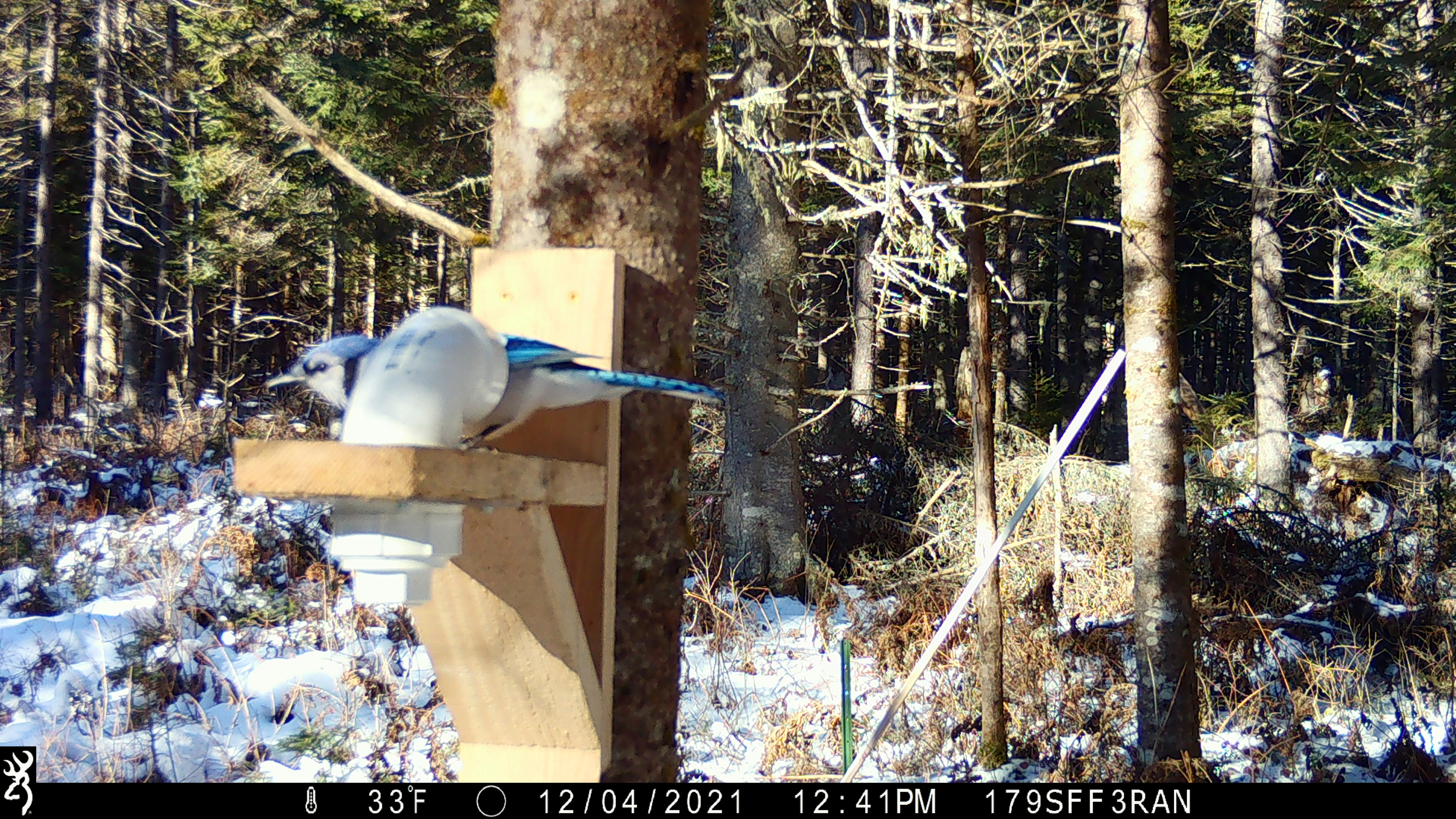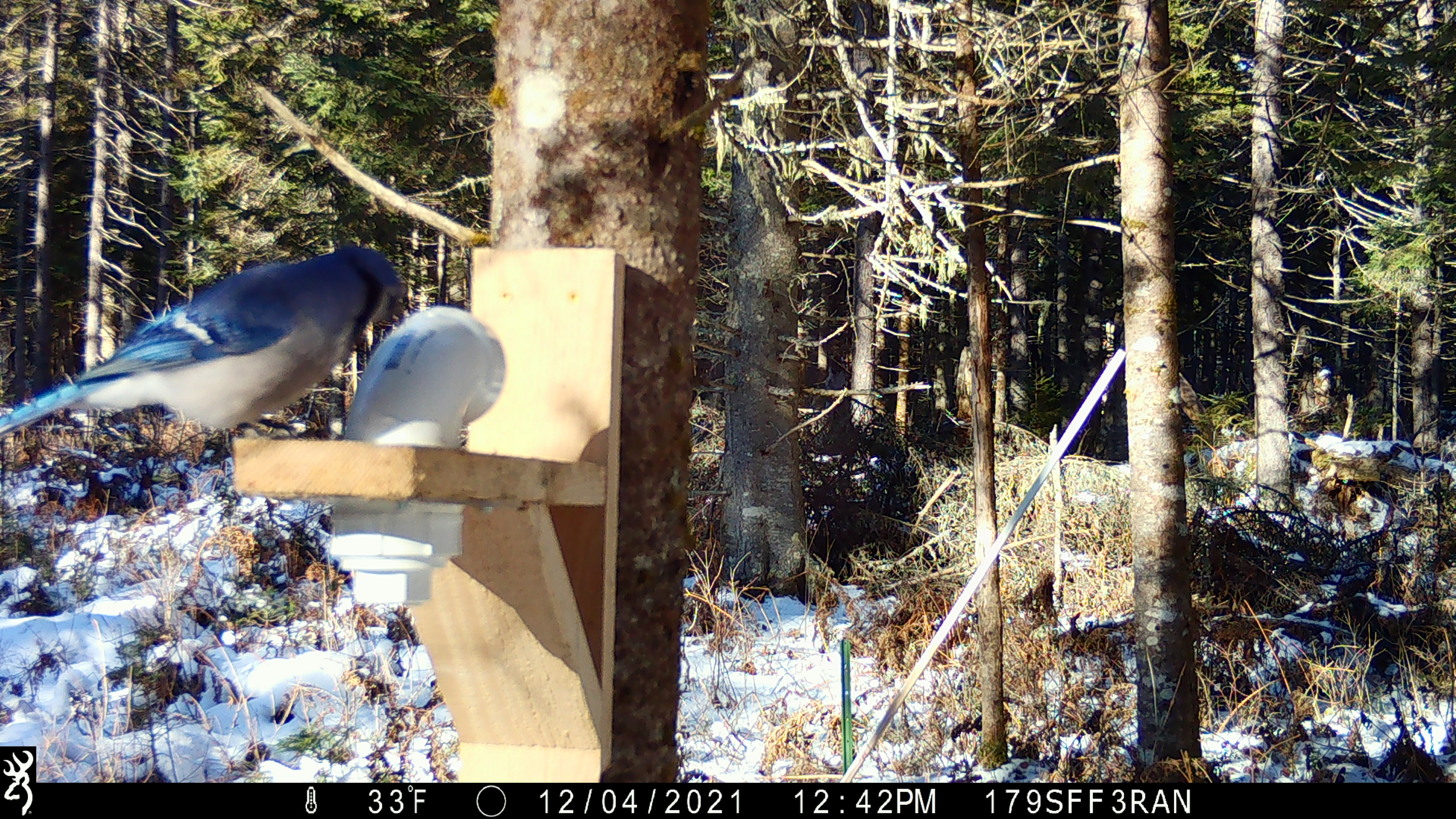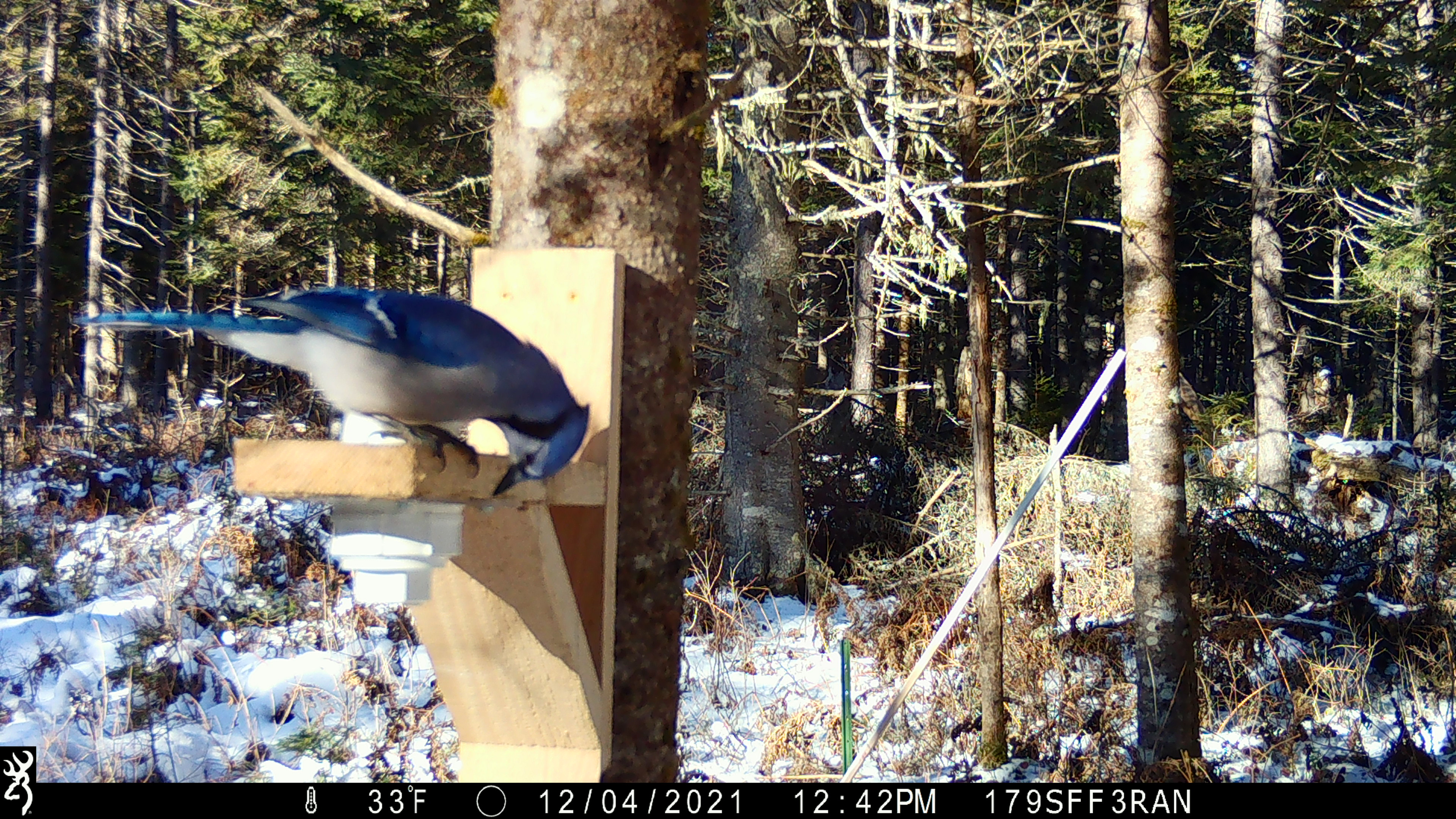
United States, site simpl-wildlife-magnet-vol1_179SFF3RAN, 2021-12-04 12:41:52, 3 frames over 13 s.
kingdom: Animalia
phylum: Chordata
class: Aves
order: Passeriformes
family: Corvidae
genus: Cyanocitta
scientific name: Cyanocitta cristata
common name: blue jay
Blue jay (Cyanocitta cristata).